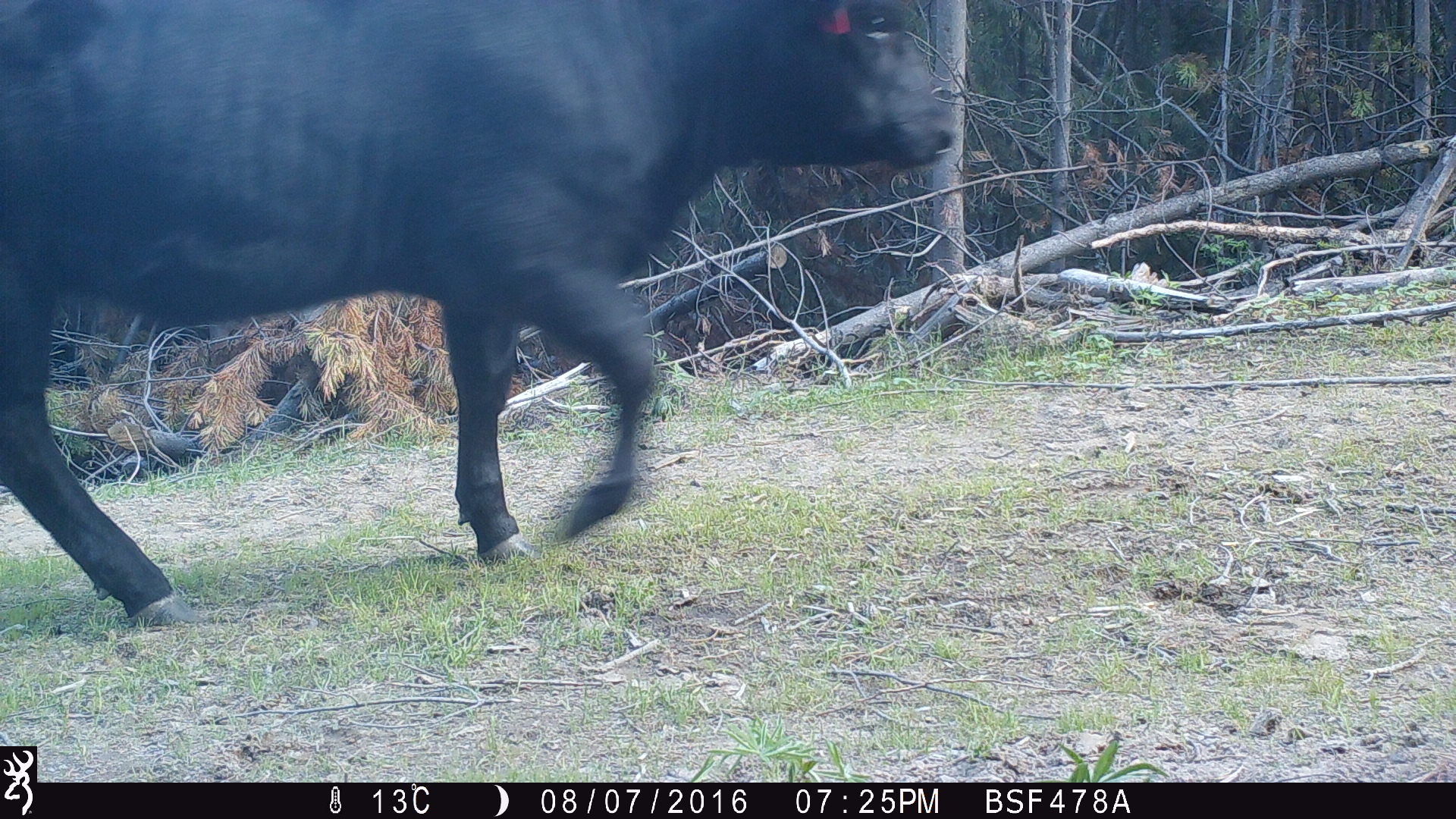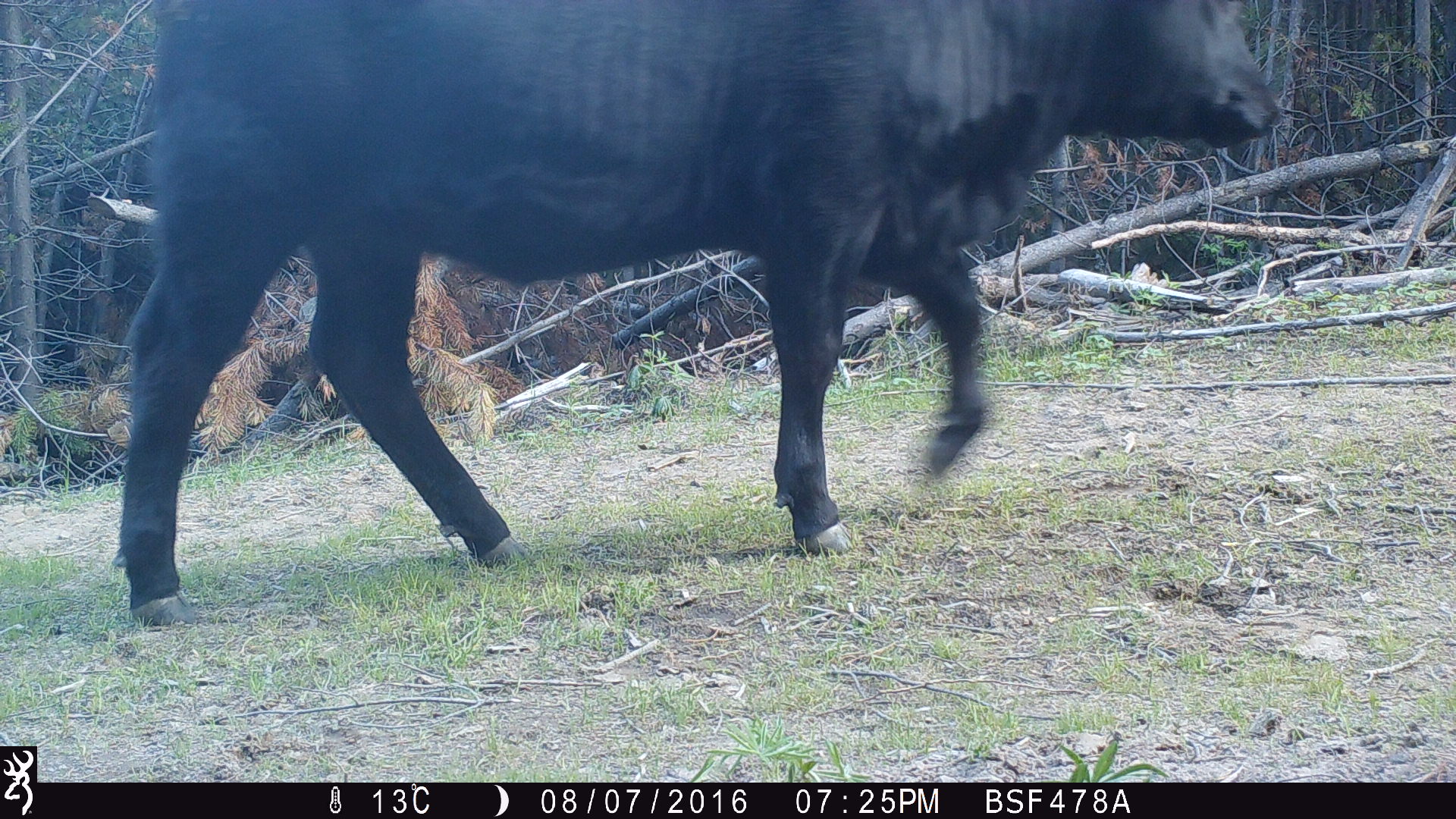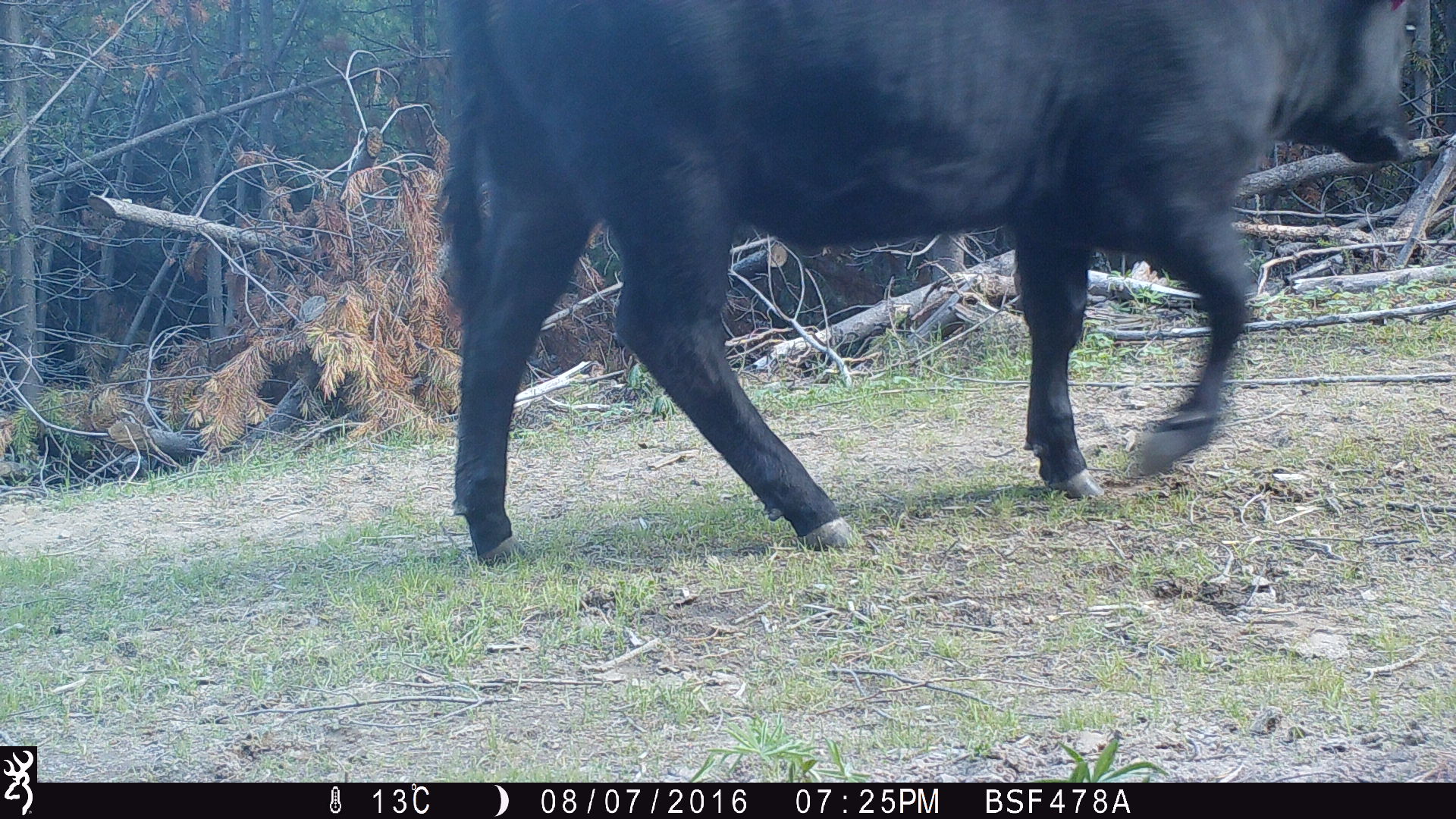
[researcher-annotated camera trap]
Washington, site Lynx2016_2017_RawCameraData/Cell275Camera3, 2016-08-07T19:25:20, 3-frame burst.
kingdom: Animalia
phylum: Chordata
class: Mammalia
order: Artiodactyla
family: Bovidae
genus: Bos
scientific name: Bos taurus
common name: domestic cattle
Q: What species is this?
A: Domestic cattle (Bos taurus).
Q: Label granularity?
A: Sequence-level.